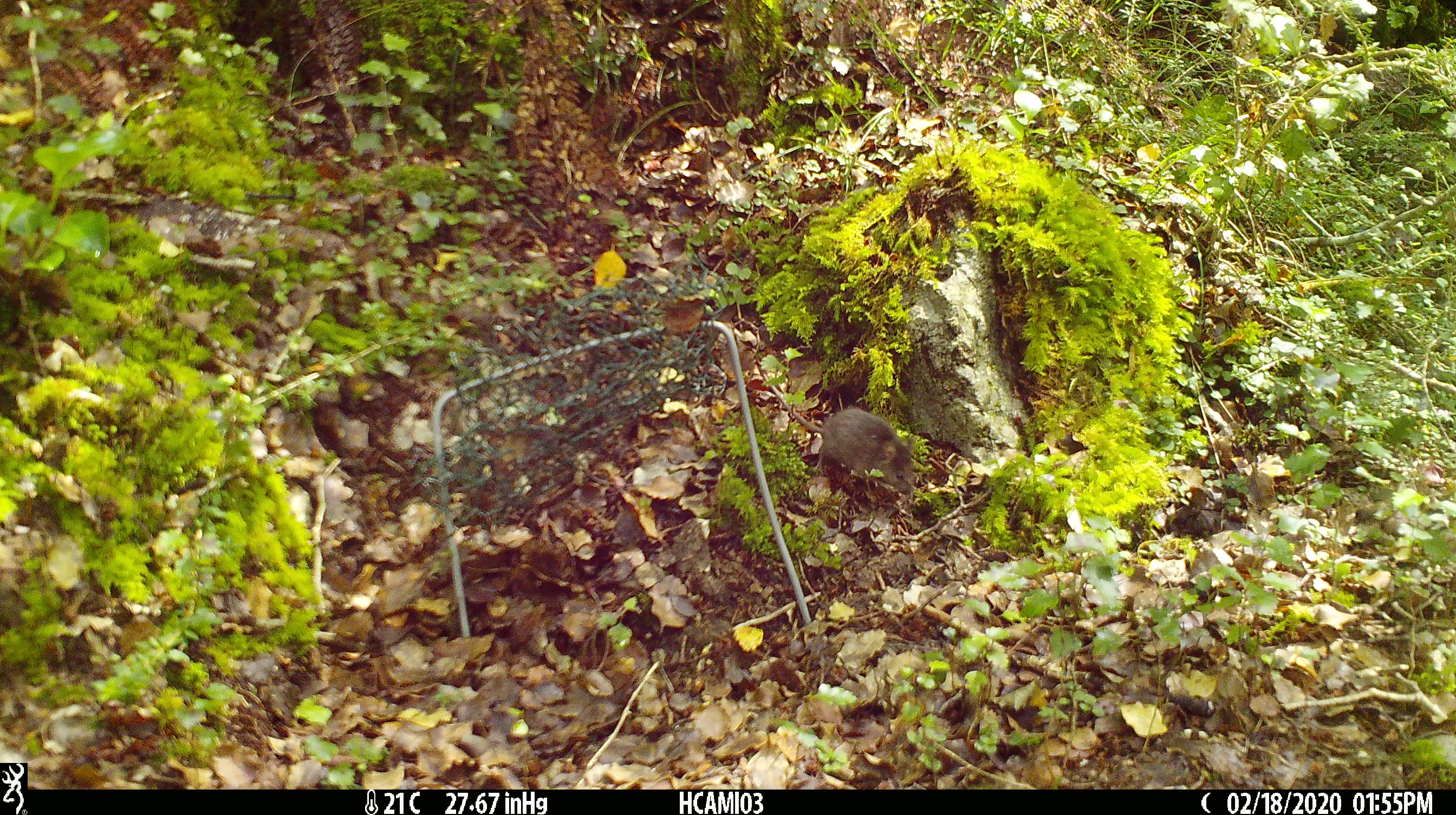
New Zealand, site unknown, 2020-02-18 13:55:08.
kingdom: Animalia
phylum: Chordata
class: Mammalia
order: Rodentia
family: Muridae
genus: Mus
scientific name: Mus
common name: mouse